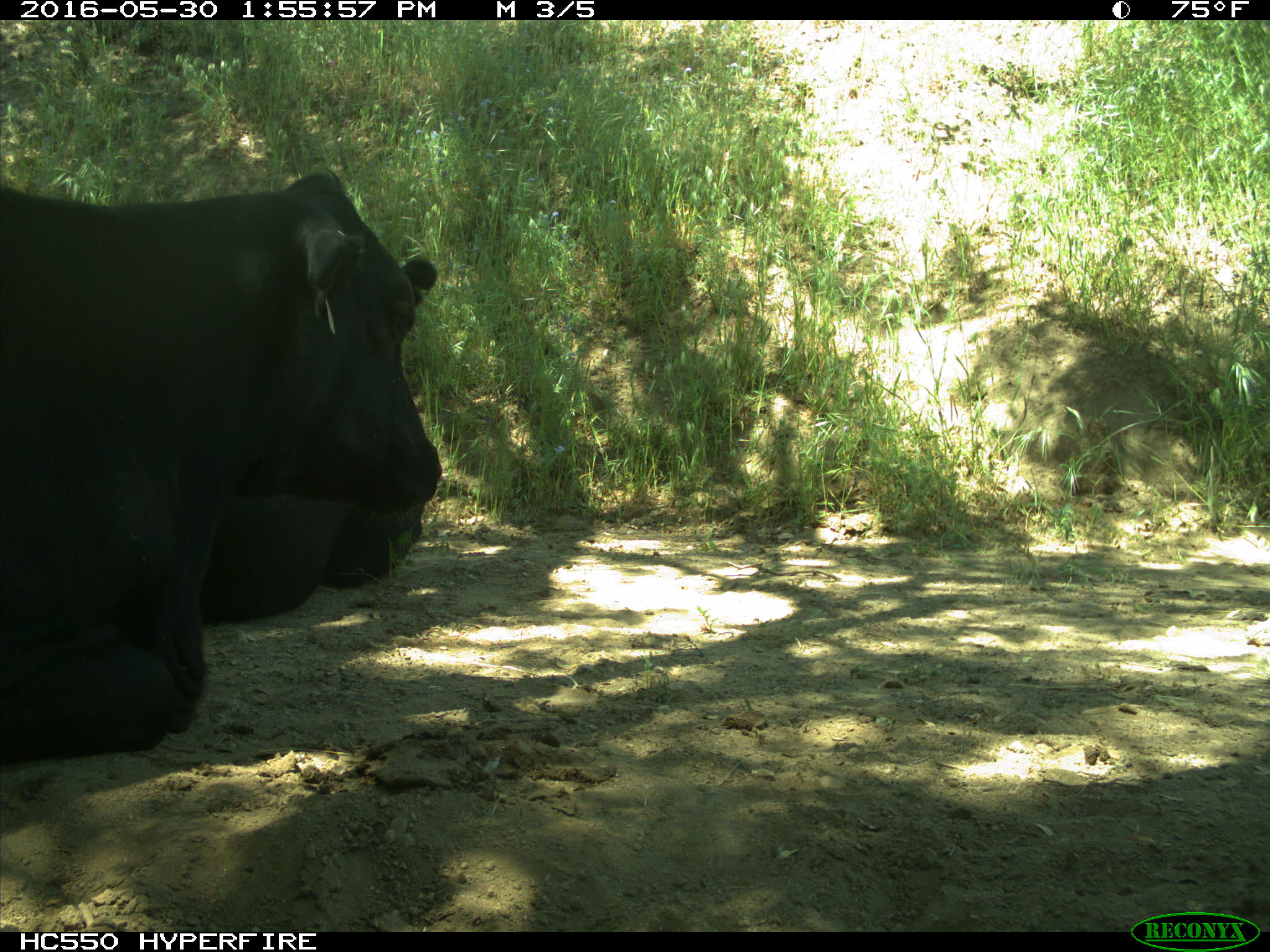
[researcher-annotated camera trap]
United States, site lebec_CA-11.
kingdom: Animalia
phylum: Chordata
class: Mammalia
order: Artiodactyla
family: Bovidae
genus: Bos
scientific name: Bos taurus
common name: domestic cow